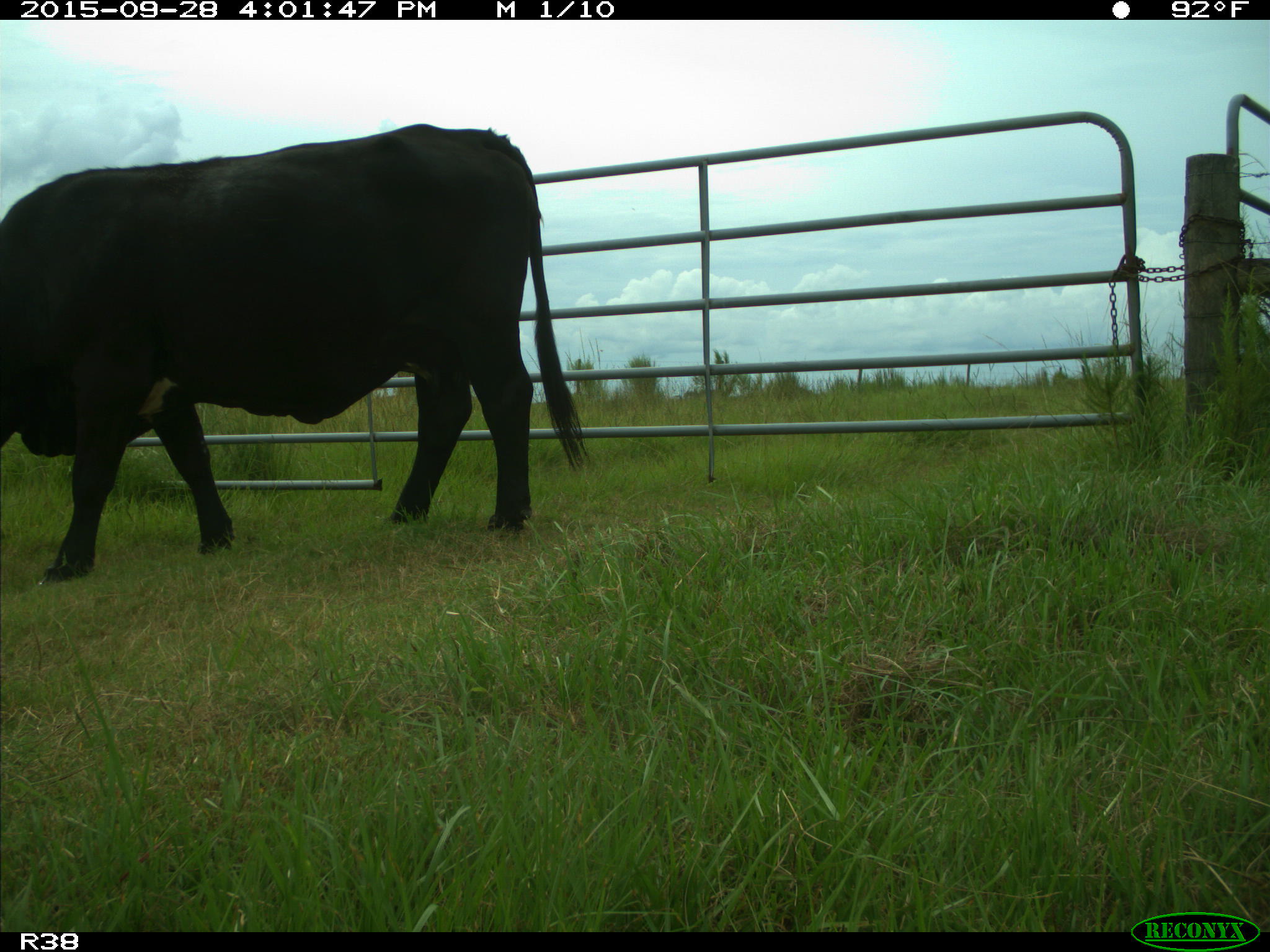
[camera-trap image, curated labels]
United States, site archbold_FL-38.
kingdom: Animalia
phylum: Chordata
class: Mammalia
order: Artiodactyla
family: Bovidae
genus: Bos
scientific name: Bos taurus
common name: domestic cow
Bos taurus (domestic cow).